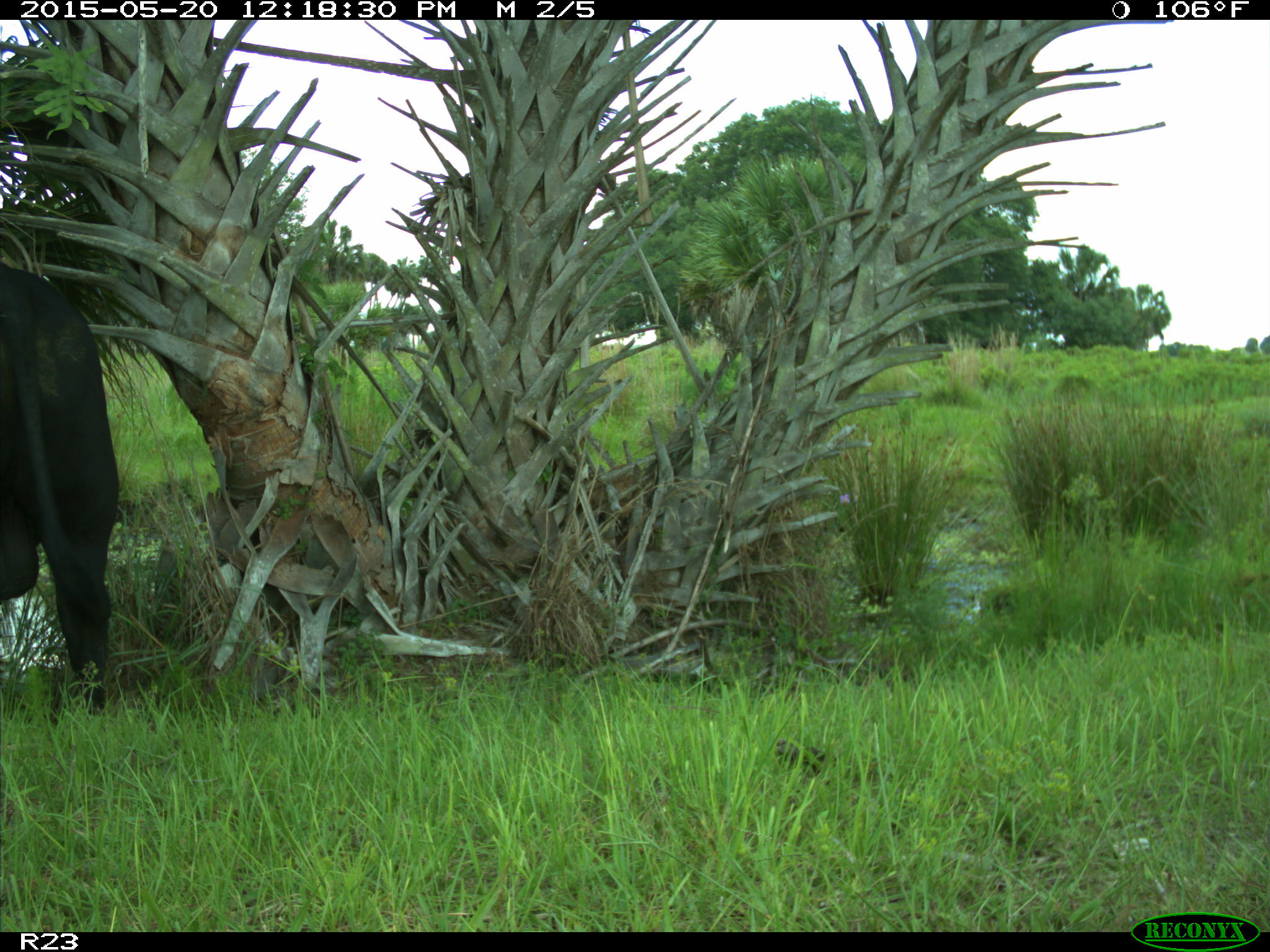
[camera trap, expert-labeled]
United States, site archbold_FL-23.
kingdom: Animalia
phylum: Chordata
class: Mammalia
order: Artiodactyla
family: Suidae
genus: Sus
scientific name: Sus scrofa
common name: wild boar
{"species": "Sus scrofa (wild boar)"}